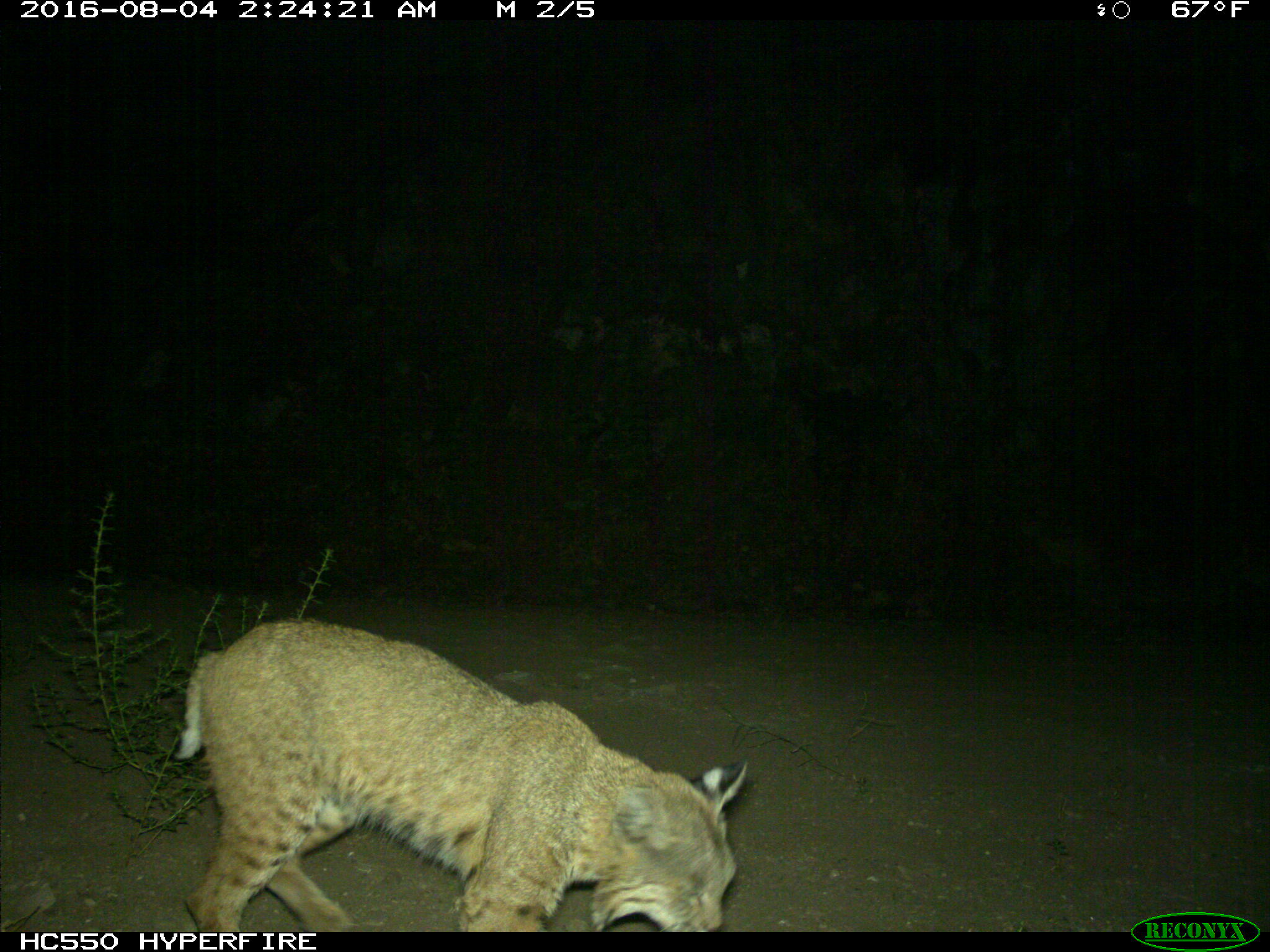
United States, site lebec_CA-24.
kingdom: Animalia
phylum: Chordata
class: Mammalia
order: Carnivora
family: Felidae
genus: Lynx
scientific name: Lynx rufus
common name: bobcat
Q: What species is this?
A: Lynx rufus (bobcat).